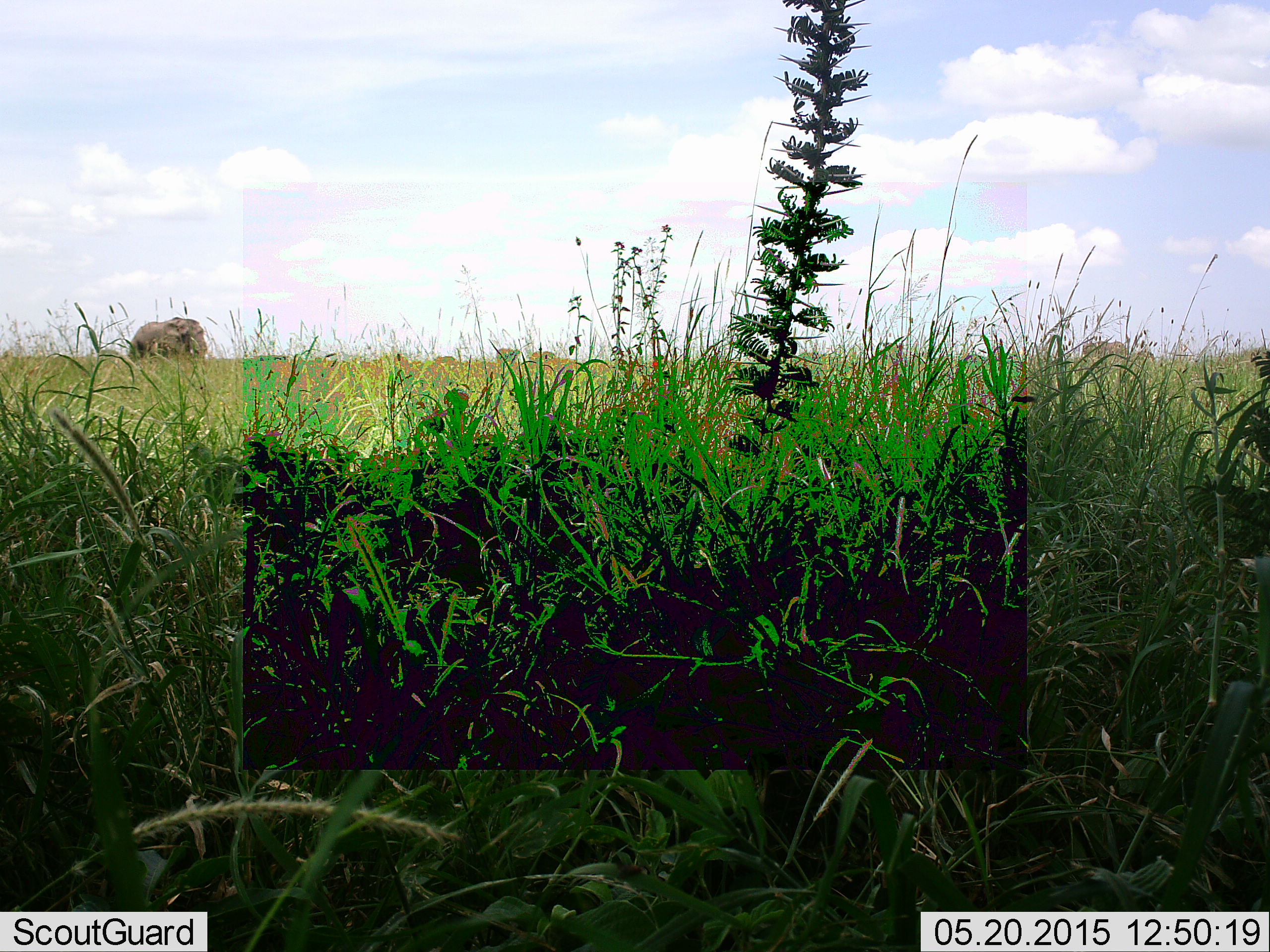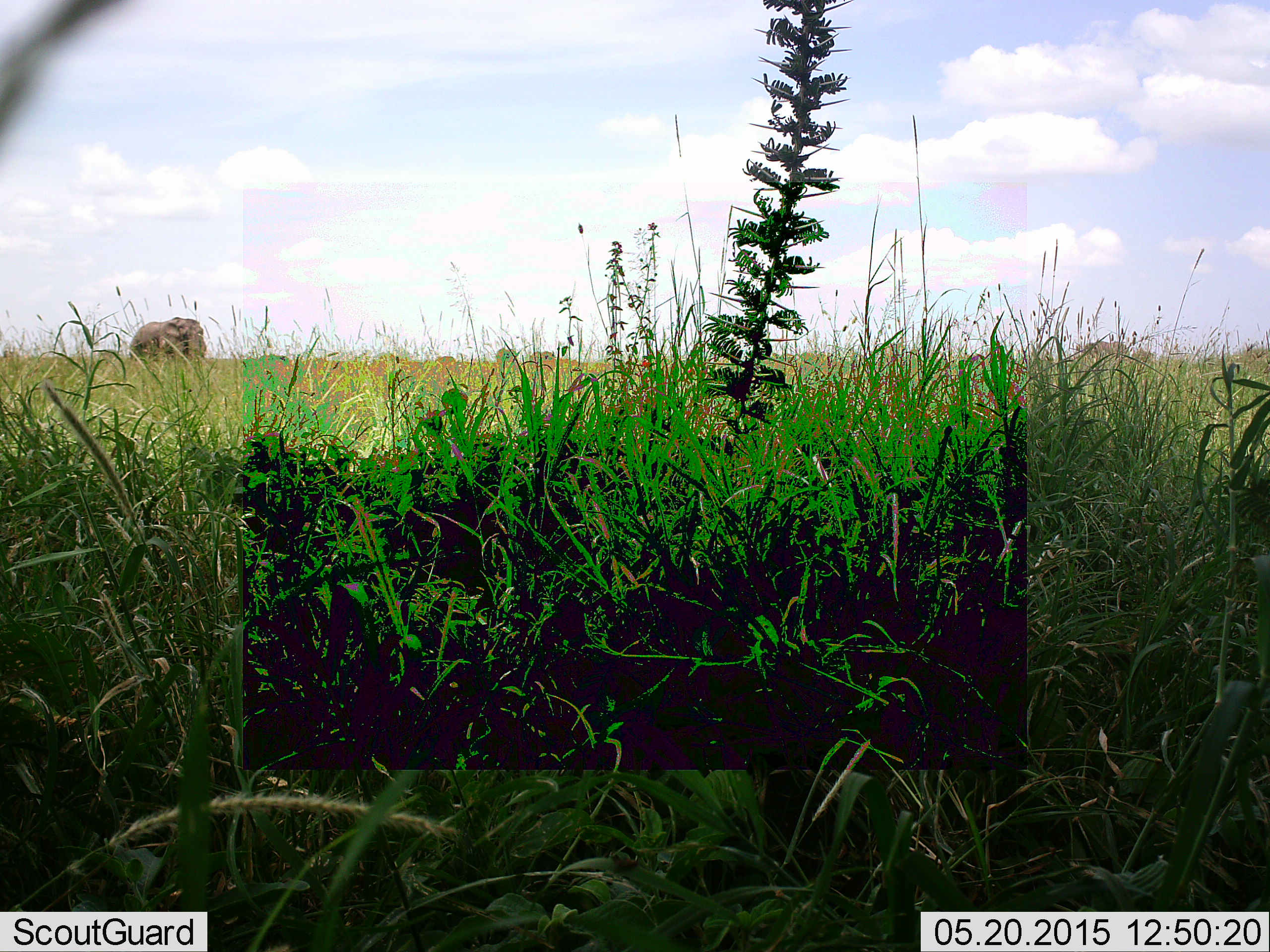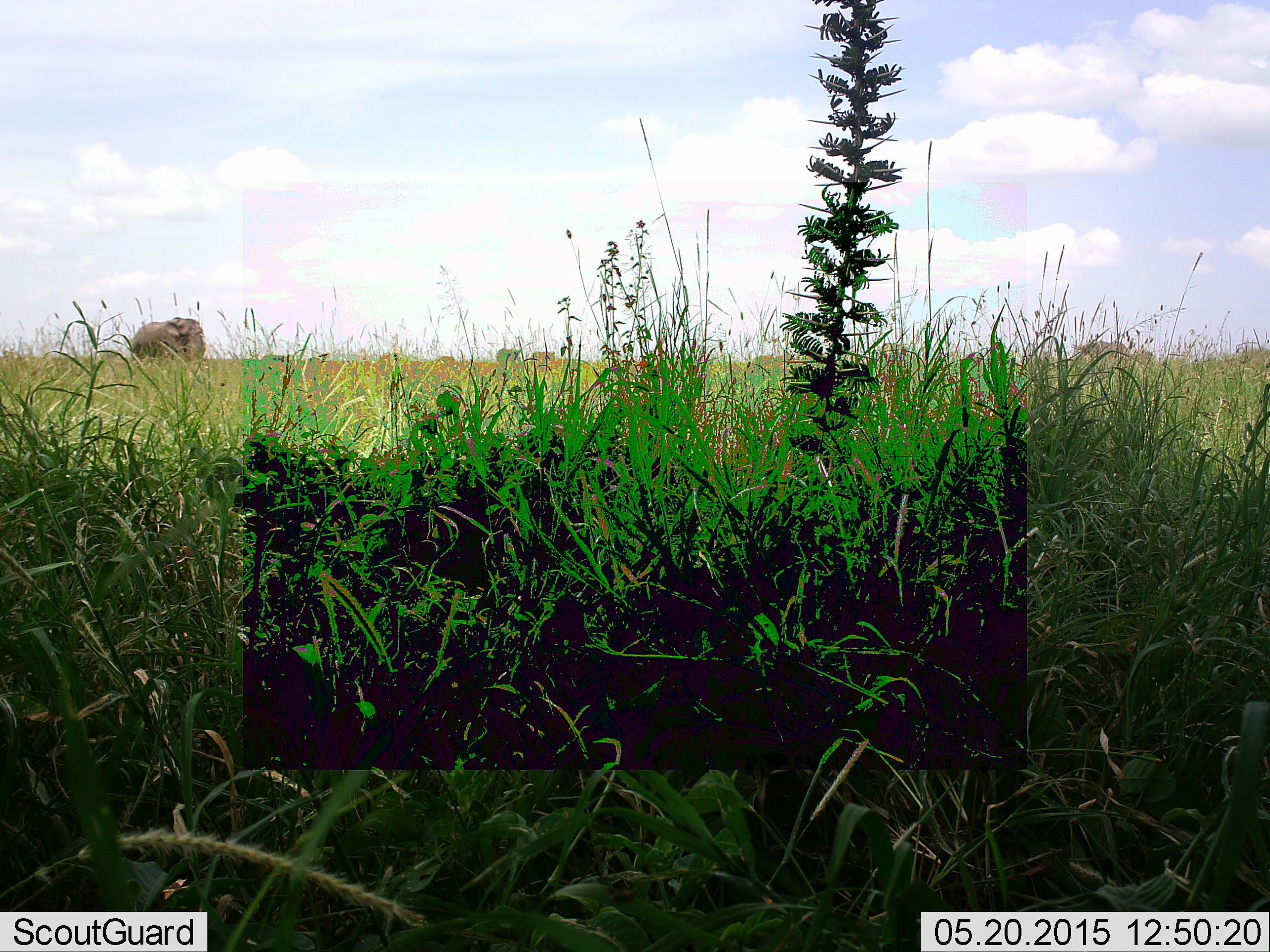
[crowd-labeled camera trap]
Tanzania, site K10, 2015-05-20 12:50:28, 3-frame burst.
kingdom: Animalia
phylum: Chordata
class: Mammalia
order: Proboscidea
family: Elephantidae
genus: Loxodonta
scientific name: Loxodonta africana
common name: african bush elephant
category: elephant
Elephant (african bush elephant) (Loxodonta africana), count 1. Behavior (volunteer vote fractions): standing 60%, resting 0%, moving 30%, interacting 0%. Young present (vote fraction): 10%. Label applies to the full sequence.